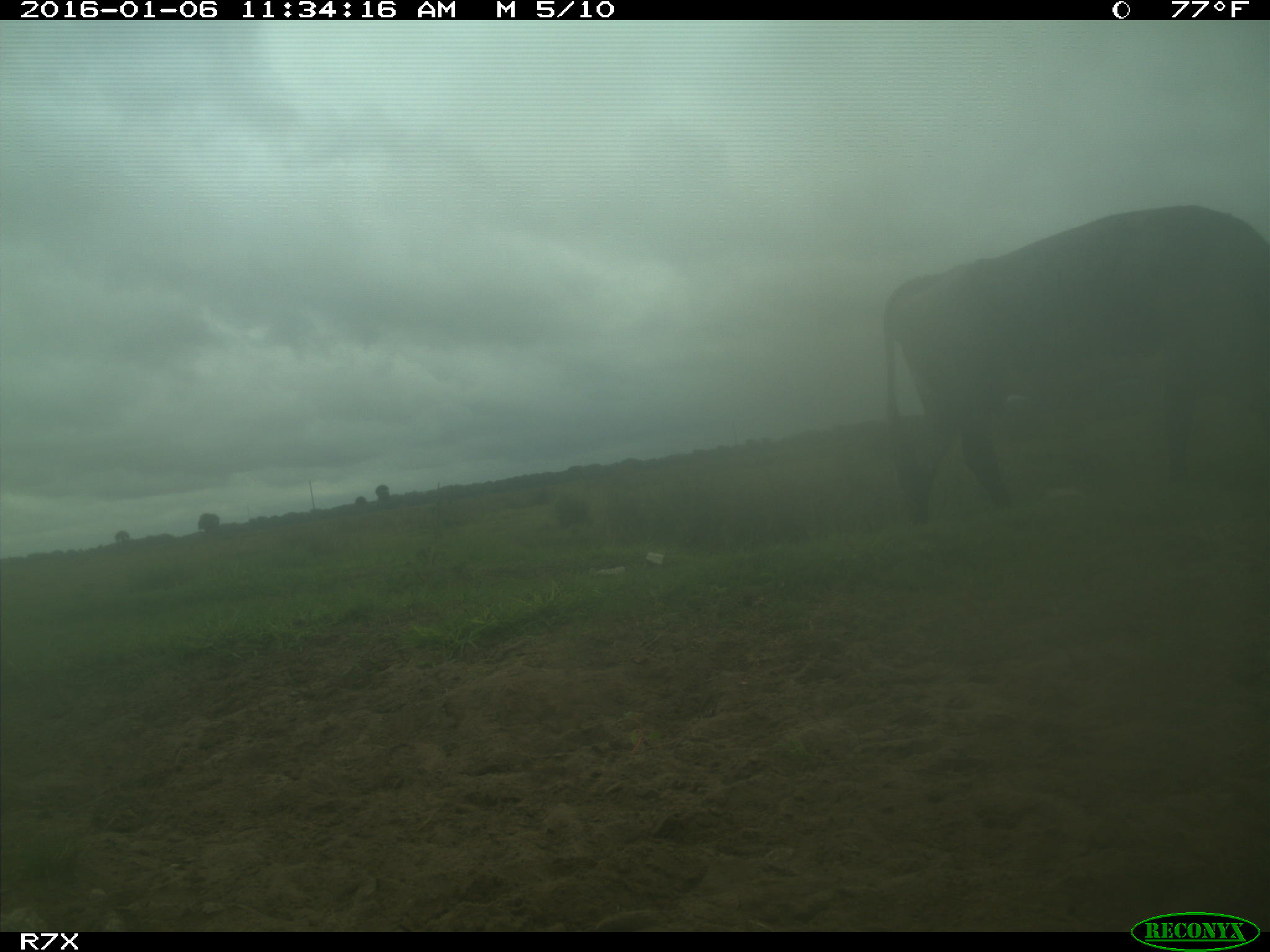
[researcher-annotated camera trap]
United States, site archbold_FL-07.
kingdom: Animalia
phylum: Chordata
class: Mammalia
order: Artiodactyla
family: Bovidae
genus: Bos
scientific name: Bos taurus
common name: domestic cow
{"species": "Bos taurus (domestic cow)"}